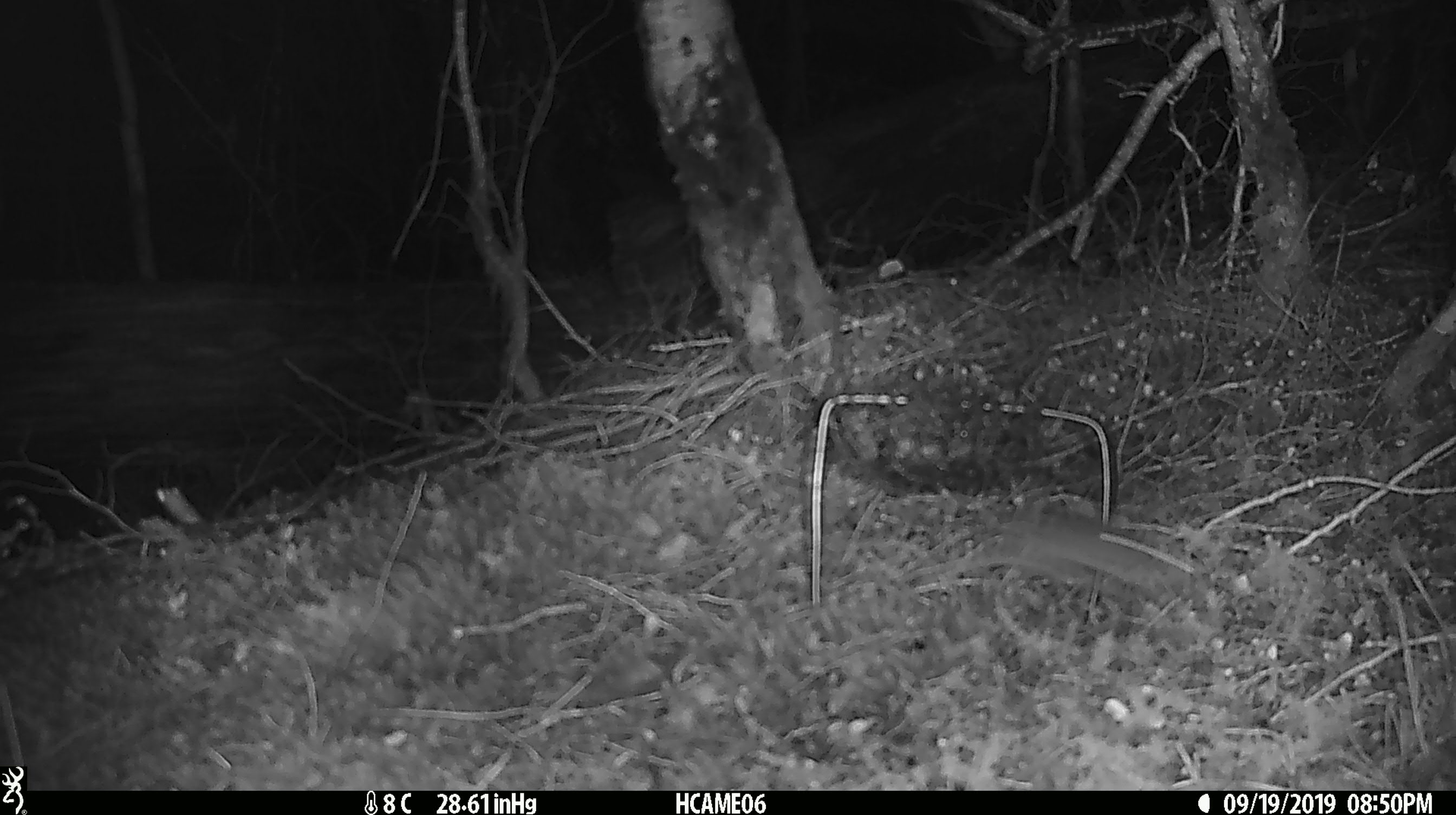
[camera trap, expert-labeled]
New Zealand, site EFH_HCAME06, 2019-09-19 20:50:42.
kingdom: Animalia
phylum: Chordata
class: Mammalia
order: Rodentia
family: Muridae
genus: Mus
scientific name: Mus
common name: mouse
Mouse (Mus).